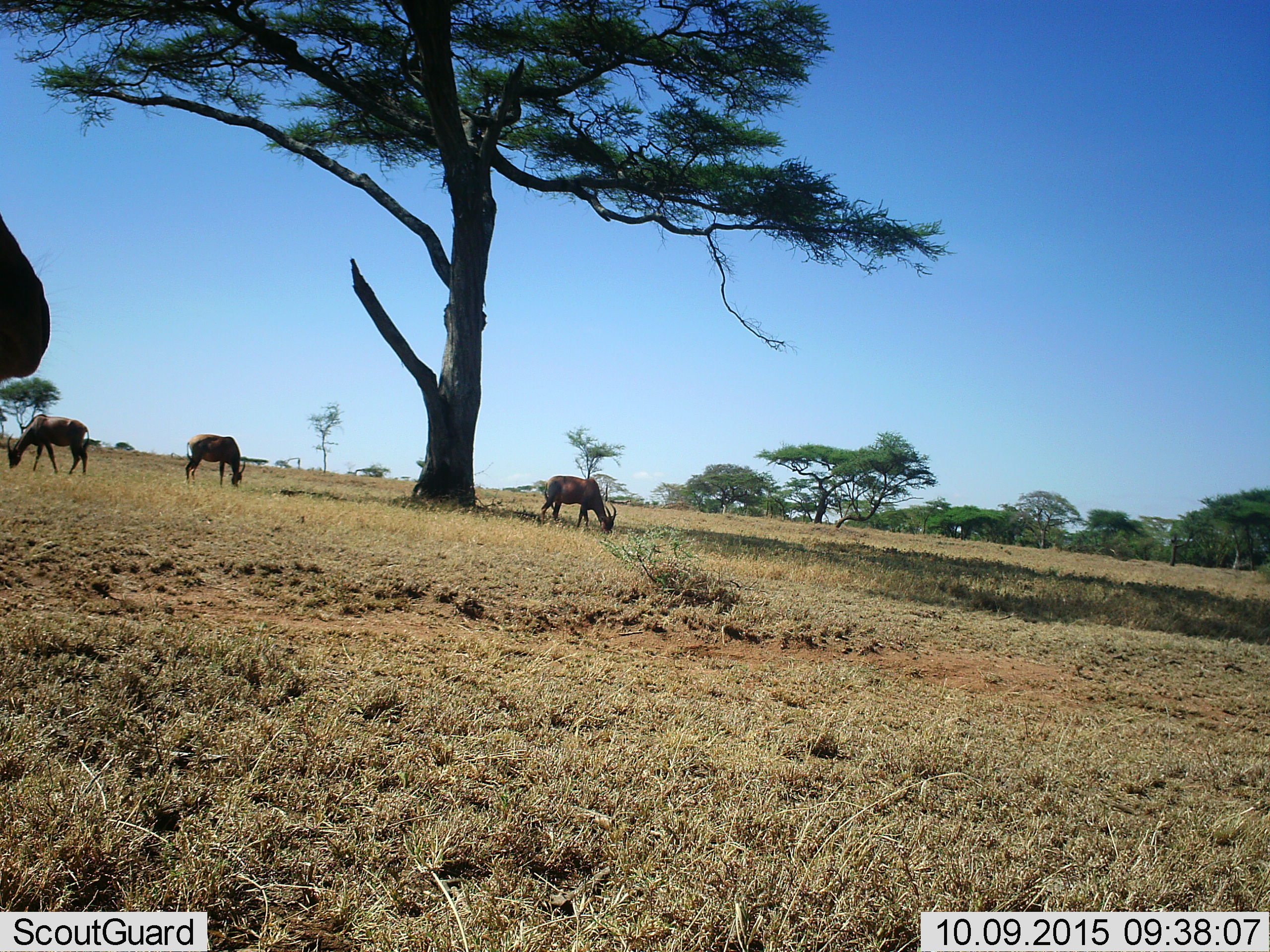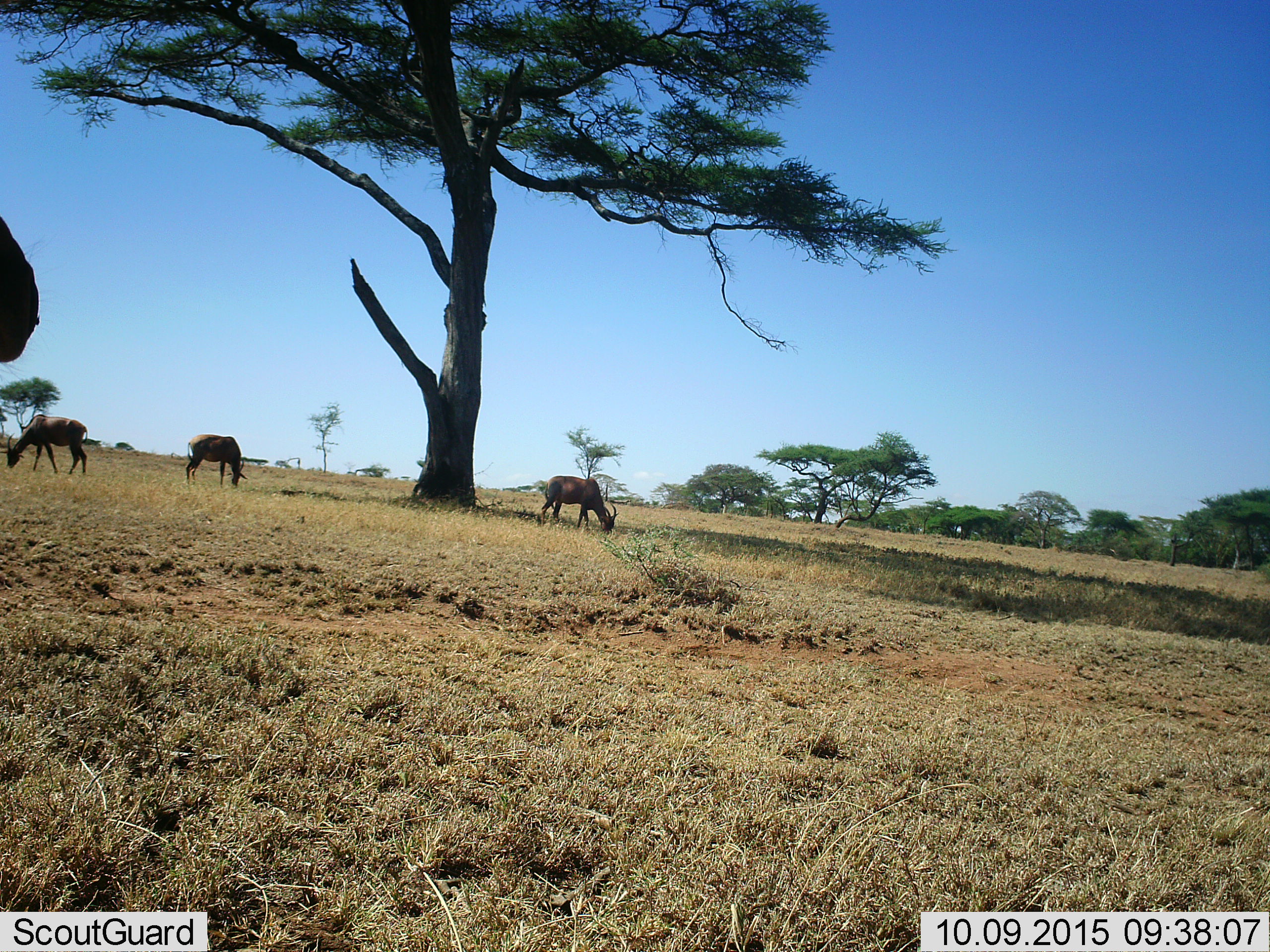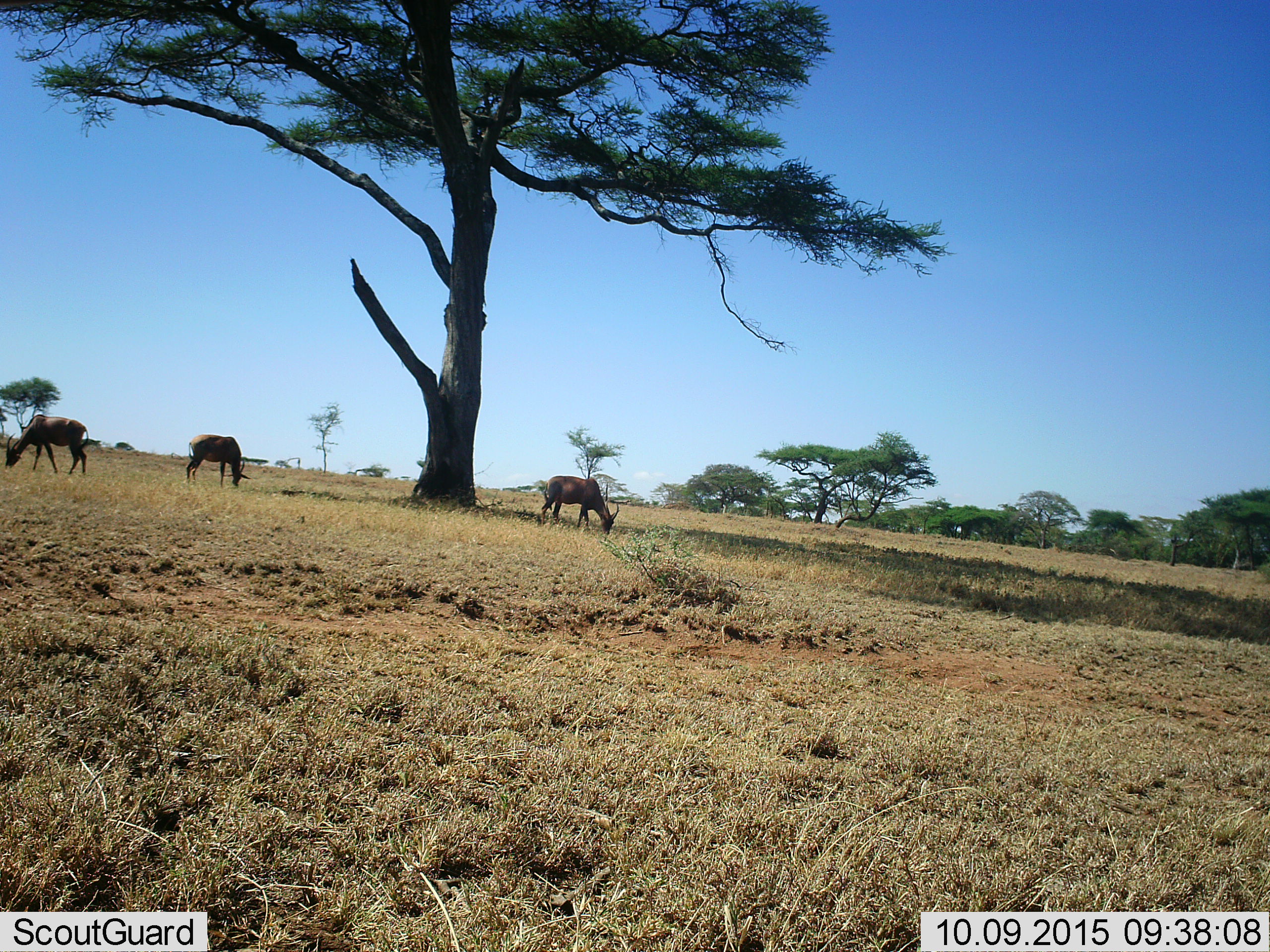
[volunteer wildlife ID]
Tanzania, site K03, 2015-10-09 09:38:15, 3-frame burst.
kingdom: Animalia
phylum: Chordata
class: Mammalia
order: Artiodactyla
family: Bovidae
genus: Damaliscus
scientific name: Damaliscus lunatus jimela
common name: topi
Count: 4.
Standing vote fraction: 50%.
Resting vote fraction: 0%.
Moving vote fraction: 17%.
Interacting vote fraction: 0%.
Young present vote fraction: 0%.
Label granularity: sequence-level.